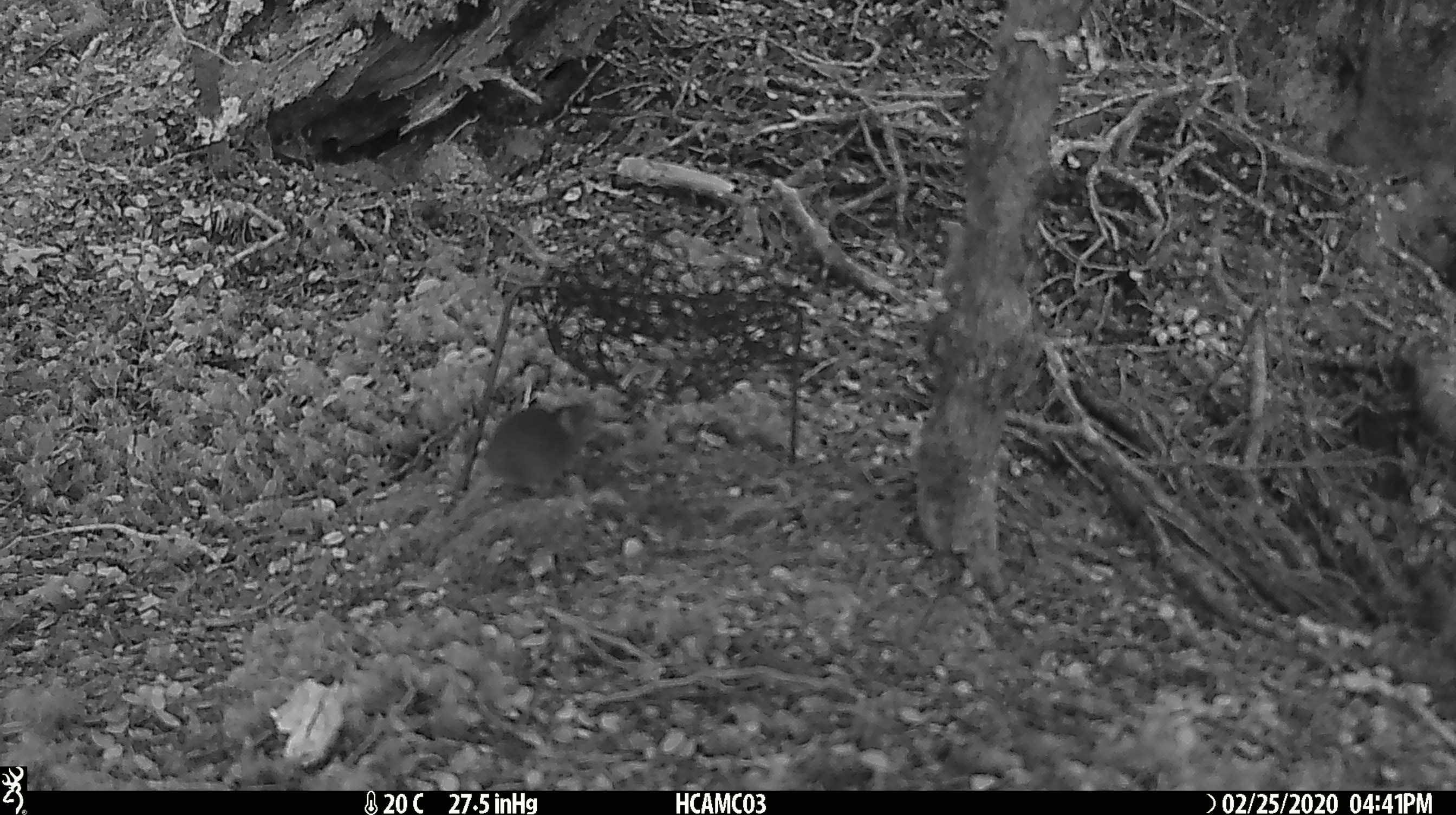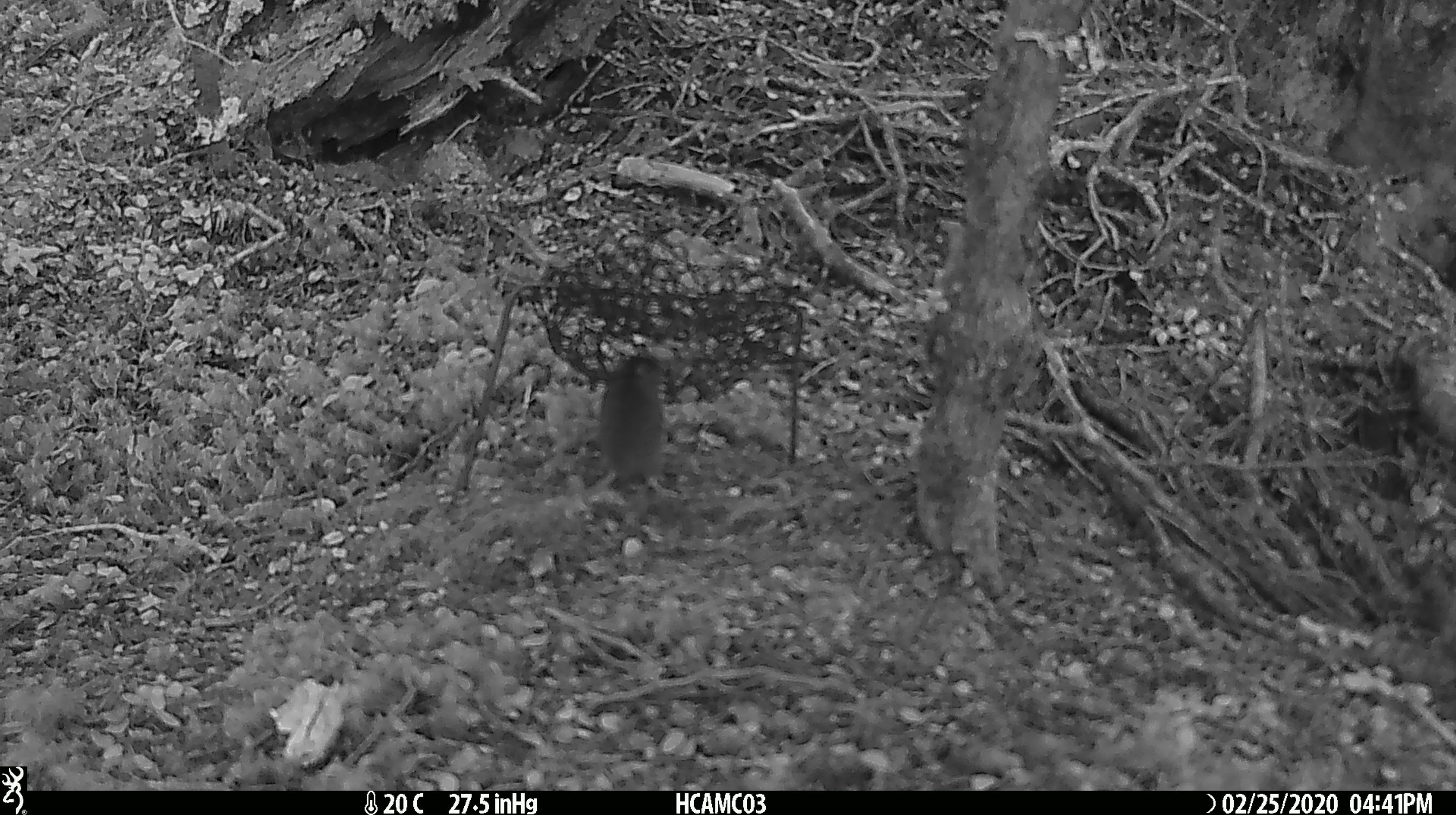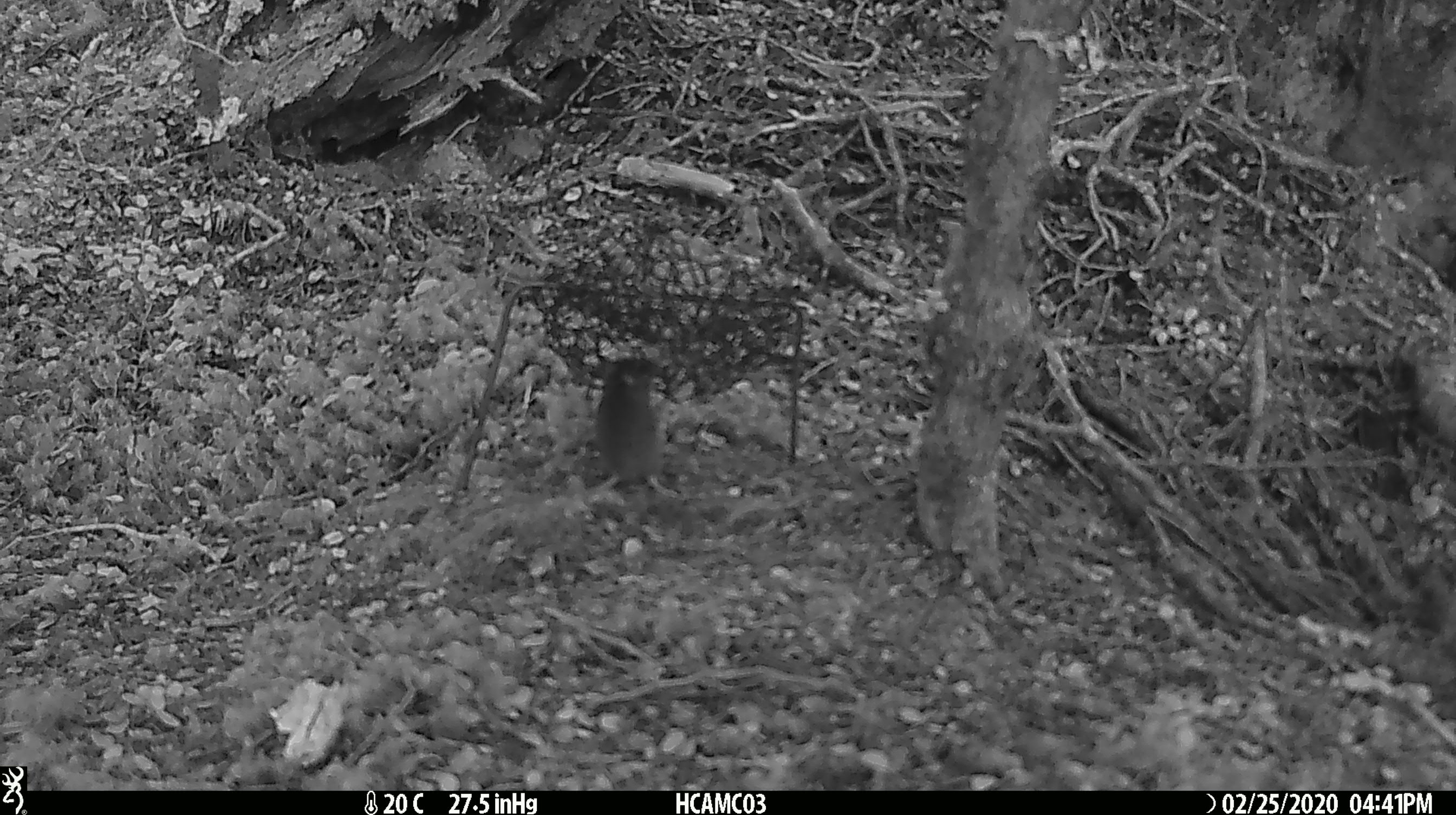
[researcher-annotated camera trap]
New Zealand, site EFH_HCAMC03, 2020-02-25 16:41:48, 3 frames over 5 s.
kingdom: Animalia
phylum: Chordata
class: Mammalia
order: Rodentia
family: Muridae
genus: Mus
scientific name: Mus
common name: mouse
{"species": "mouse (Mus)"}